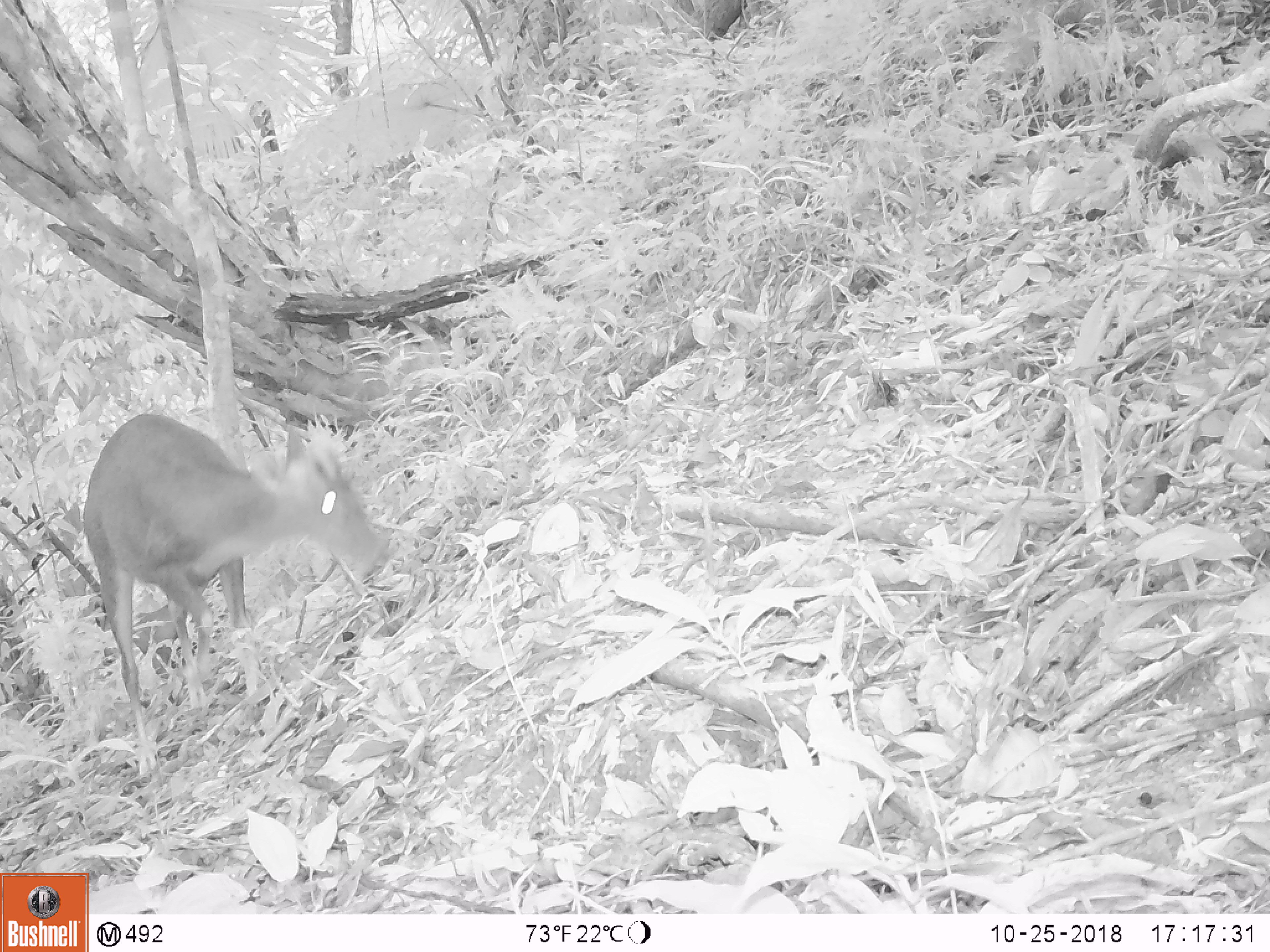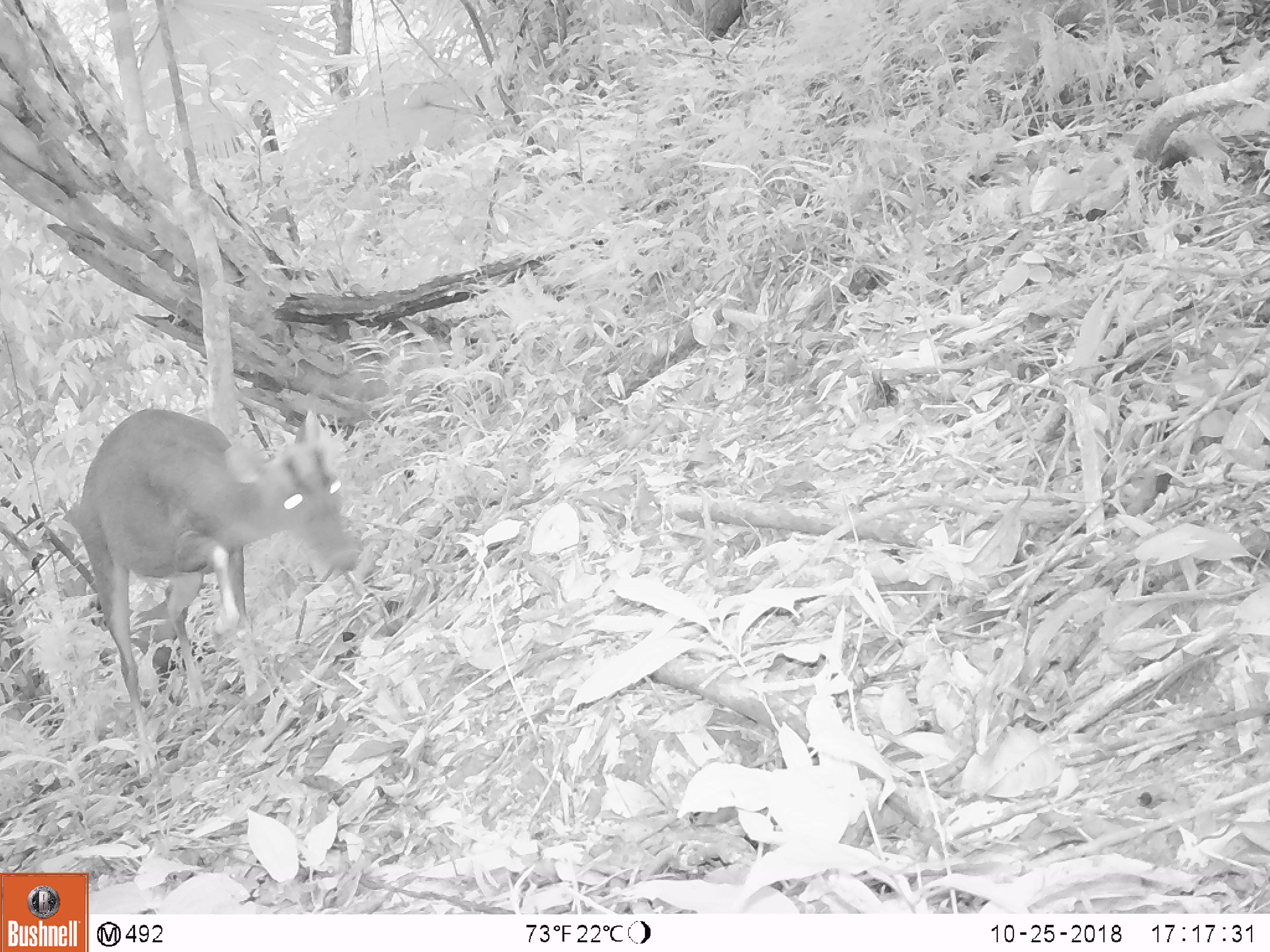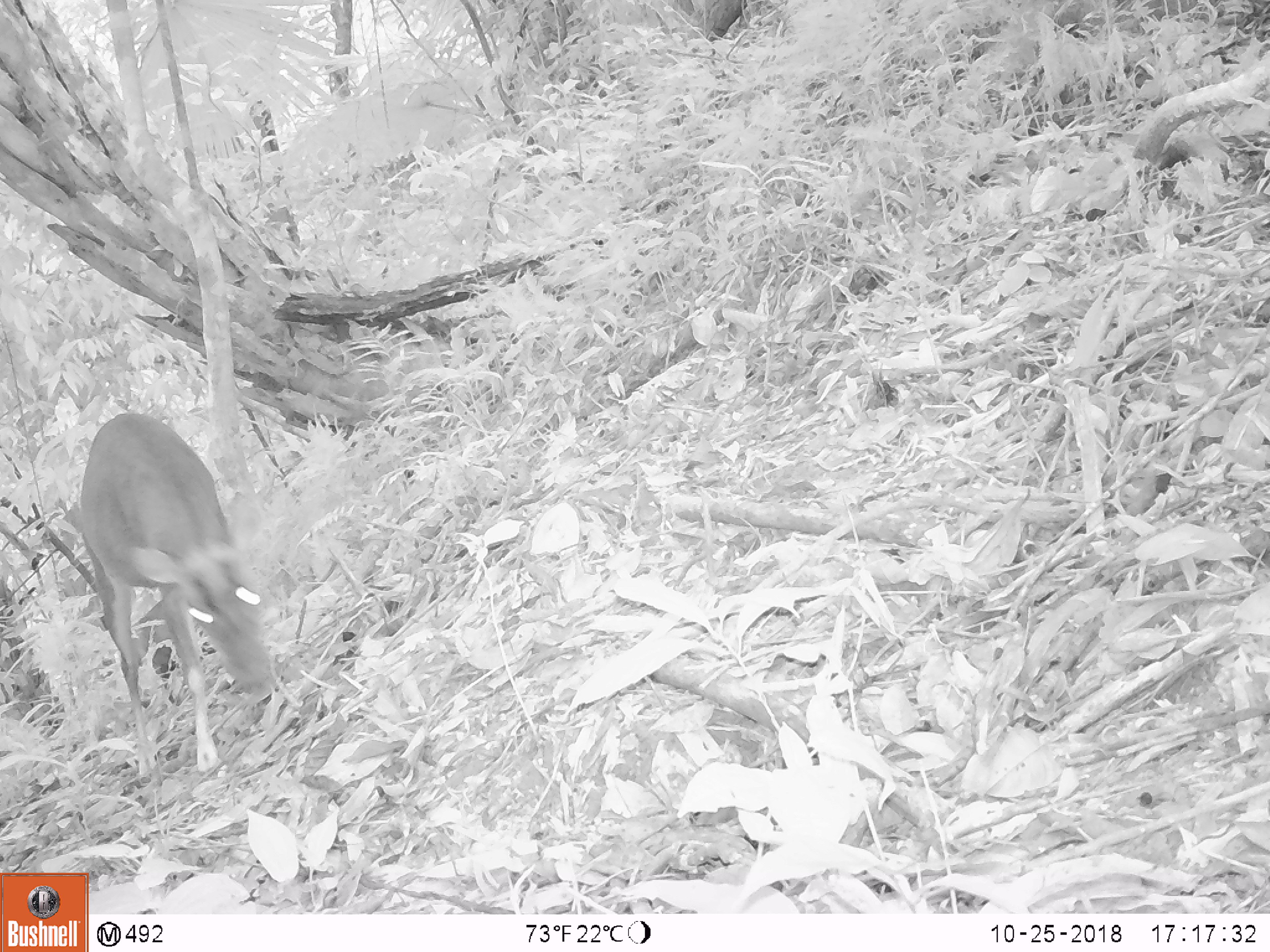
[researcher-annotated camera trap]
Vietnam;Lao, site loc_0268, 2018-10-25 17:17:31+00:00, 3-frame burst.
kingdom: Animalia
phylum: Chordata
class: Mammalia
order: Artiodactyla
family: Cervidae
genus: Muntiacus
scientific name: Muntiacus vuquangensis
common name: large-antlered muntjac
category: large antlered muntjac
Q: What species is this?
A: Large antlered muntjac (large-antlered muntjac) (Muntiacus vuquangensis).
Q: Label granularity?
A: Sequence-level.